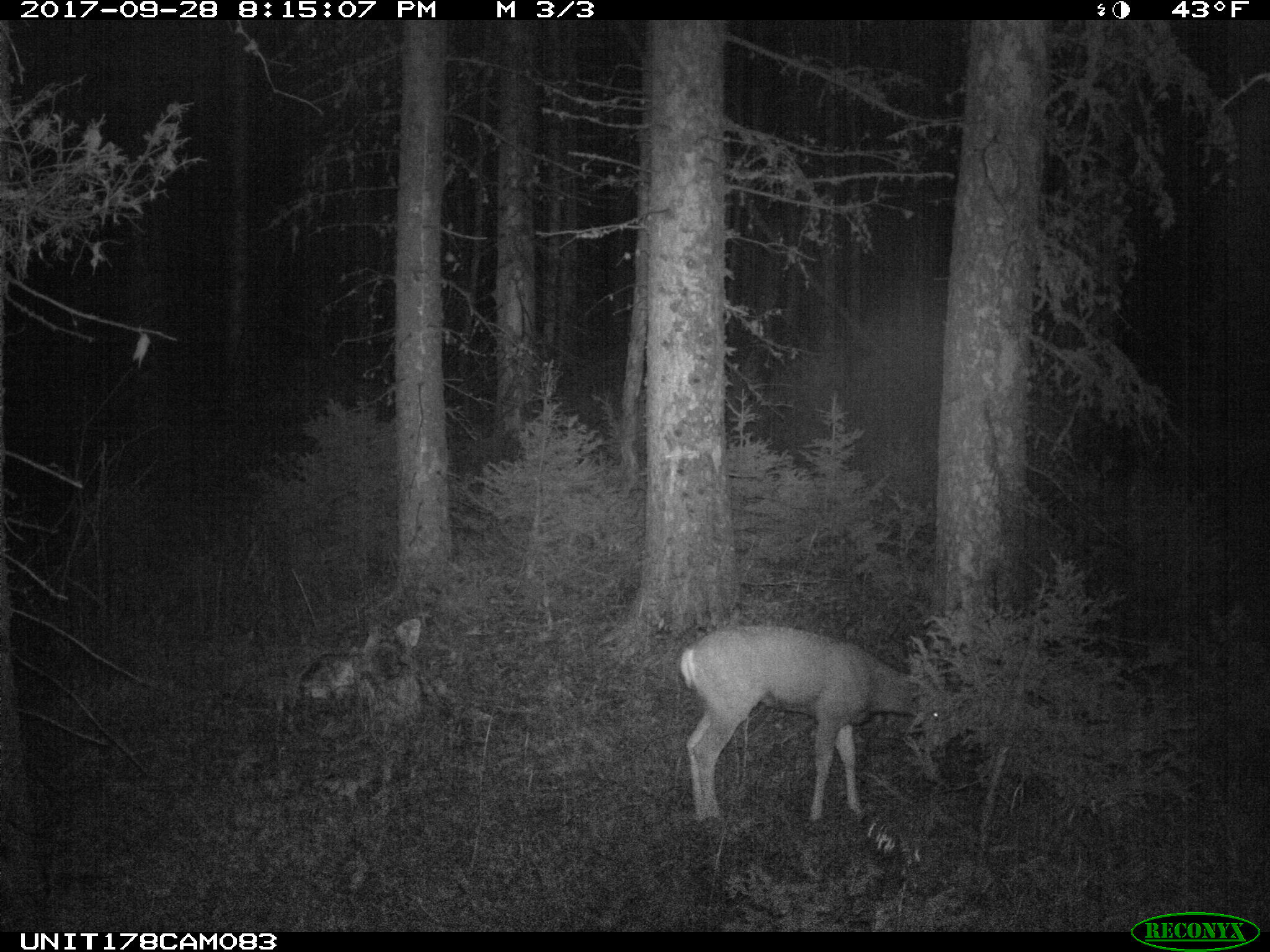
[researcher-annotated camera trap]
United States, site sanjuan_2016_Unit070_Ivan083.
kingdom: Animalia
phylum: Chordata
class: Mammalia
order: Artiodactyla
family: Cervidae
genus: Odocoileus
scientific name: Odocoileus hemionus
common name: mule deer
Odocoileus hemionus (mule deer).